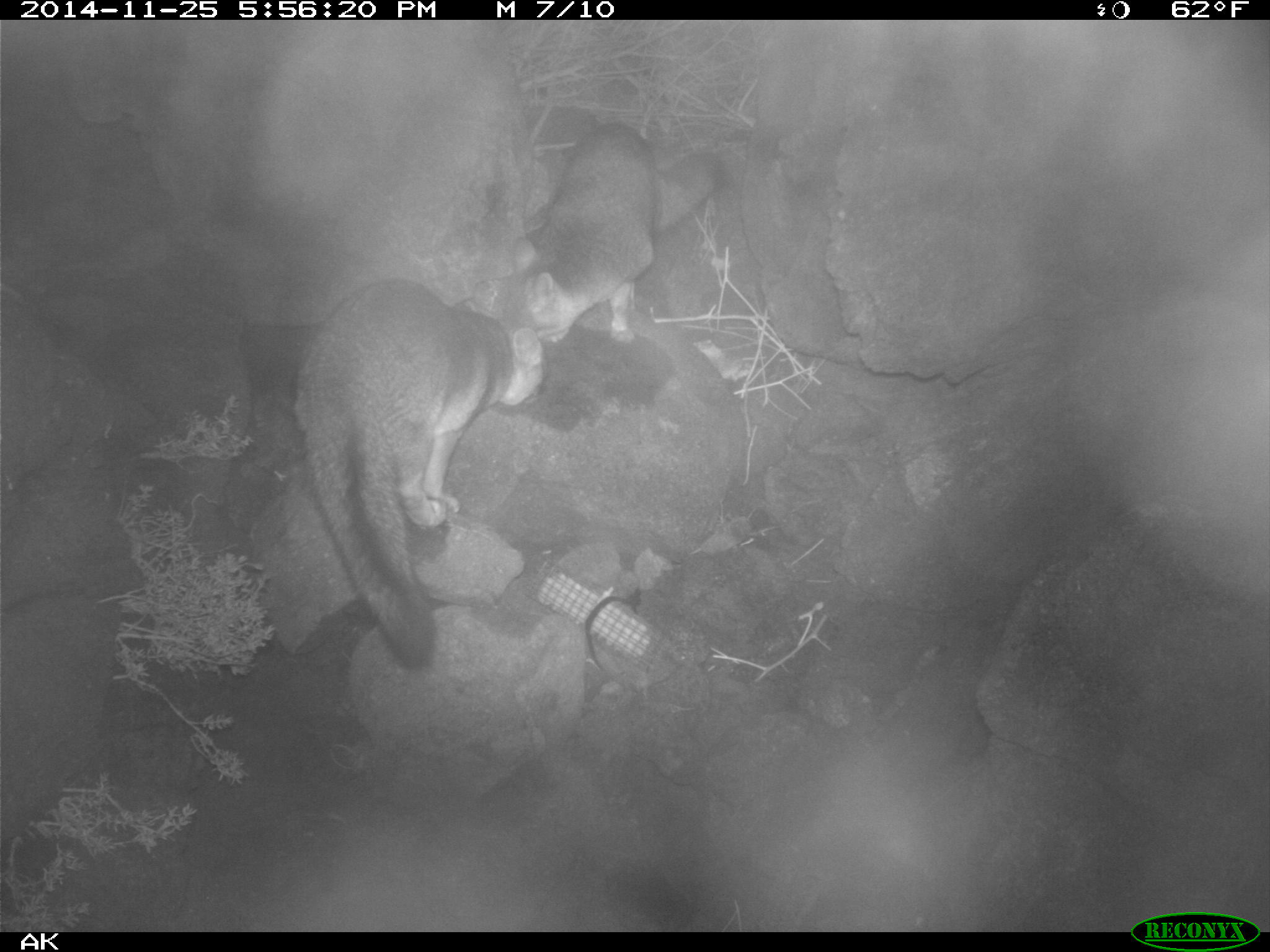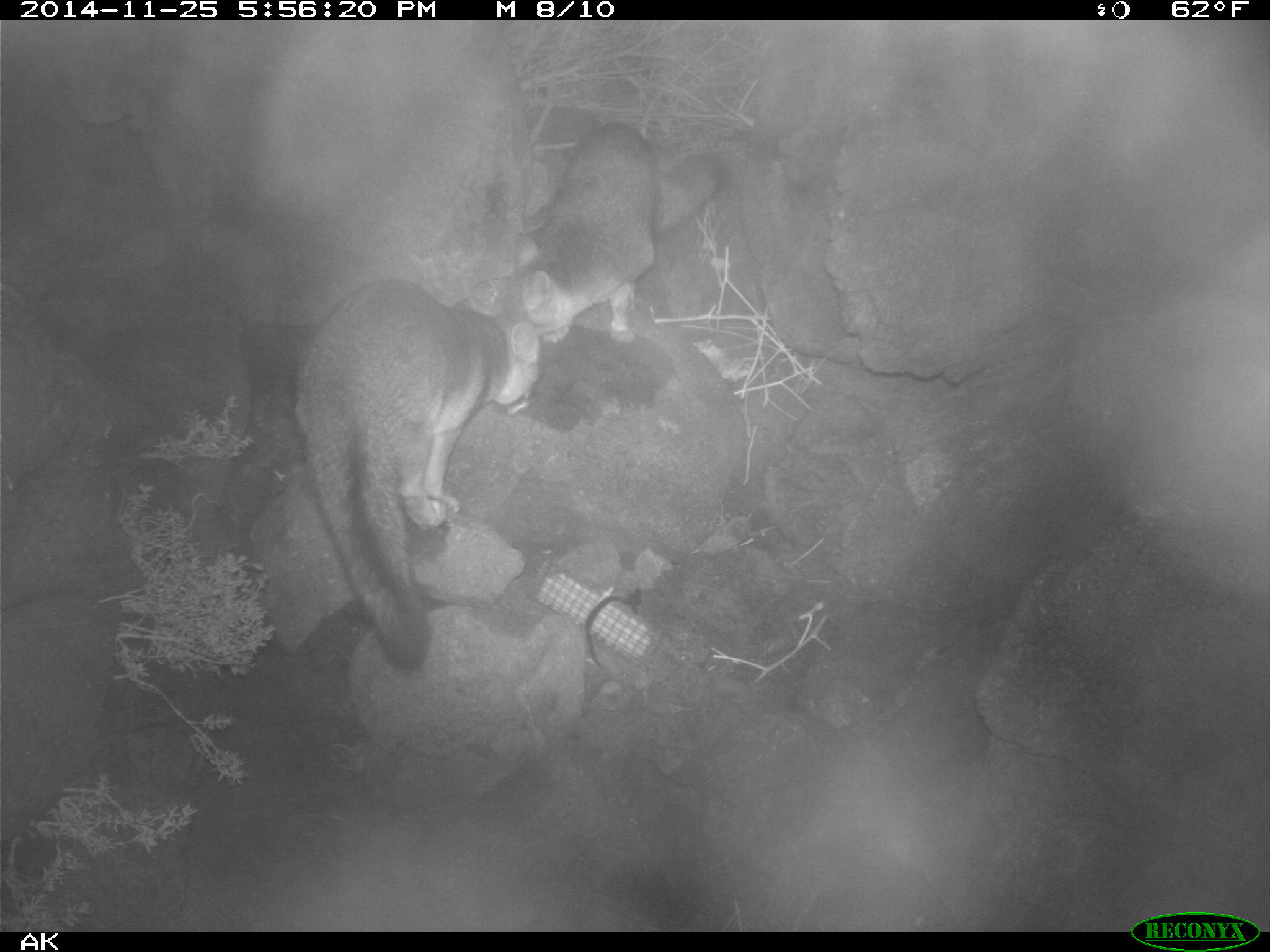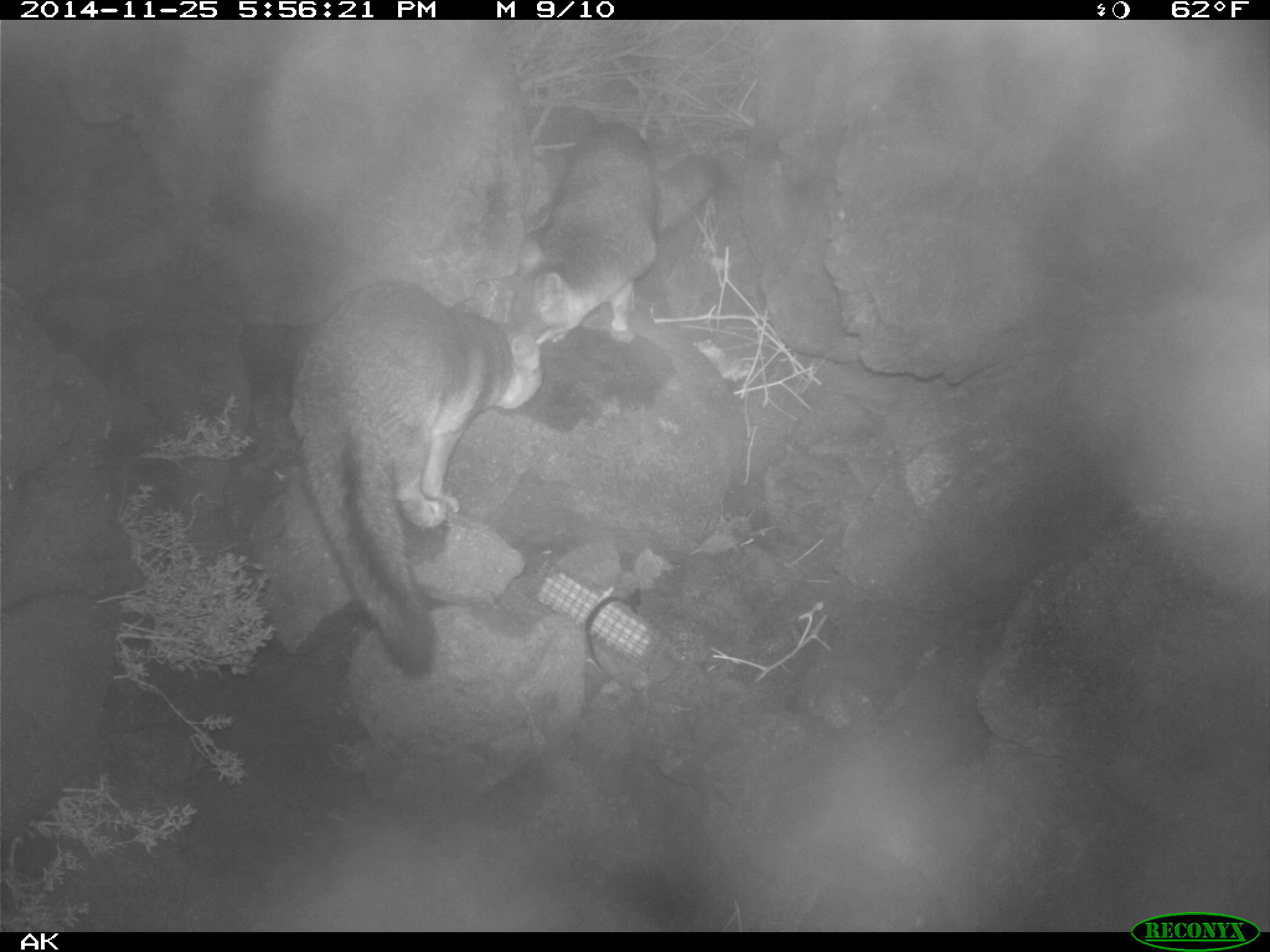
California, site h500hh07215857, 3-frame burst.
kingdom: Animalia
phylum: Chordata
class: Mammalia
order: Carnivora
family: Canidae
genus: Urocyon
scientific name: Urocyon littoralis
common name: island fox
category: fox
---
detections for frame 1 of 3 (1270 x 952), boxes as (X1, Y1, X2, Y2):
fox: (291, 277, 548, 672); (507, 120, 728, 346)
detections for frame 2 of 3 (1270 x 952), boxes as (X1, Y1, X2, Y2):
fox: (291, 277, 548, 672); (507, 120, 728, 346)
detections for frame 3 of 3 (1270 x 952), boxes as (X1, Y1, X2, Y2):
fox: (286, 277, 545, 671); (499, 121, 720, 342)